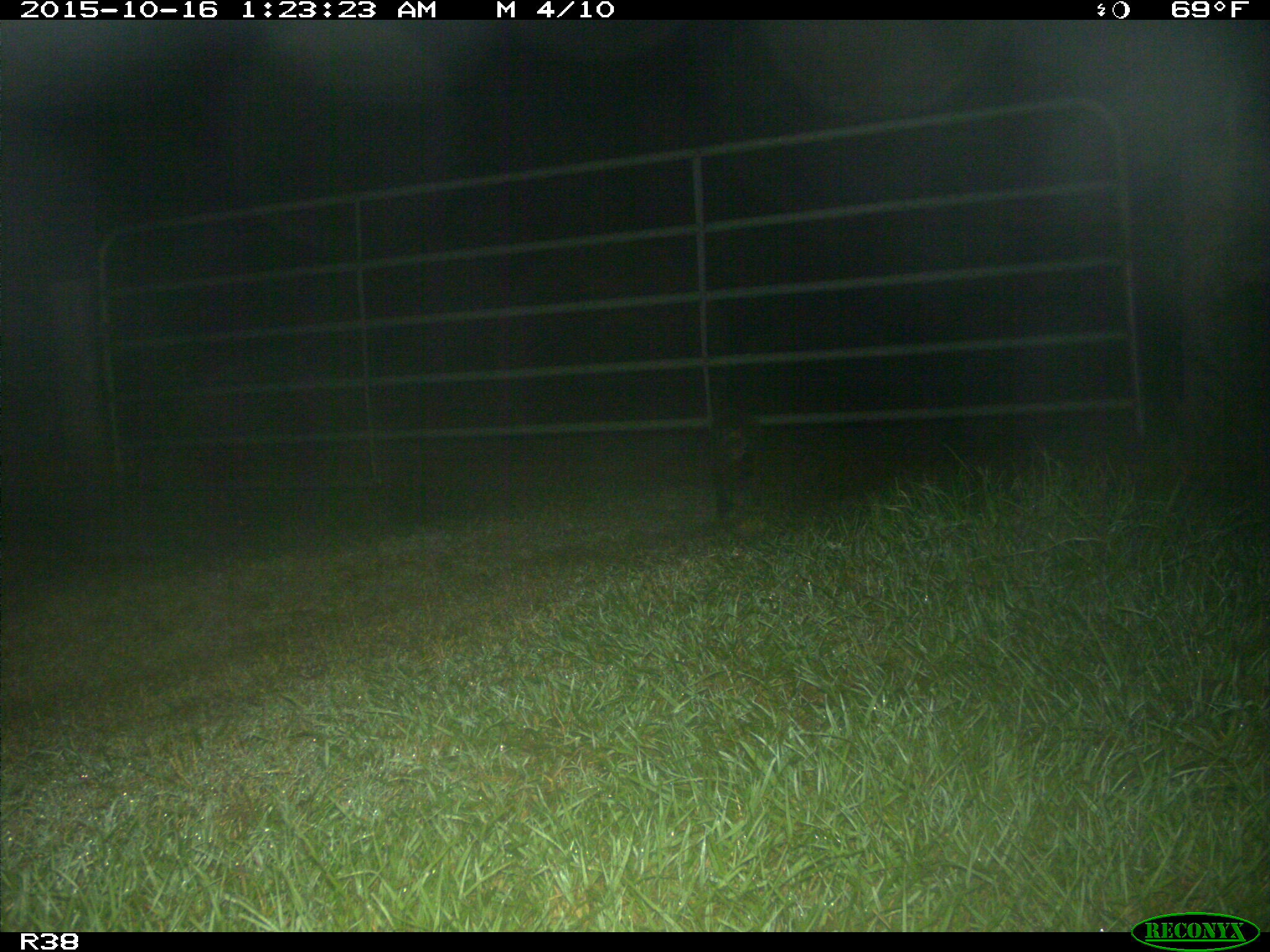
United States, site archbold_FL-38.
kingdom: Animalia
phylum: Chordata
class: Mammalia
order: Carnivora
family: Procyonidae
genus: Procyon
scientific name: Procyon lotor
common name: common raccoon